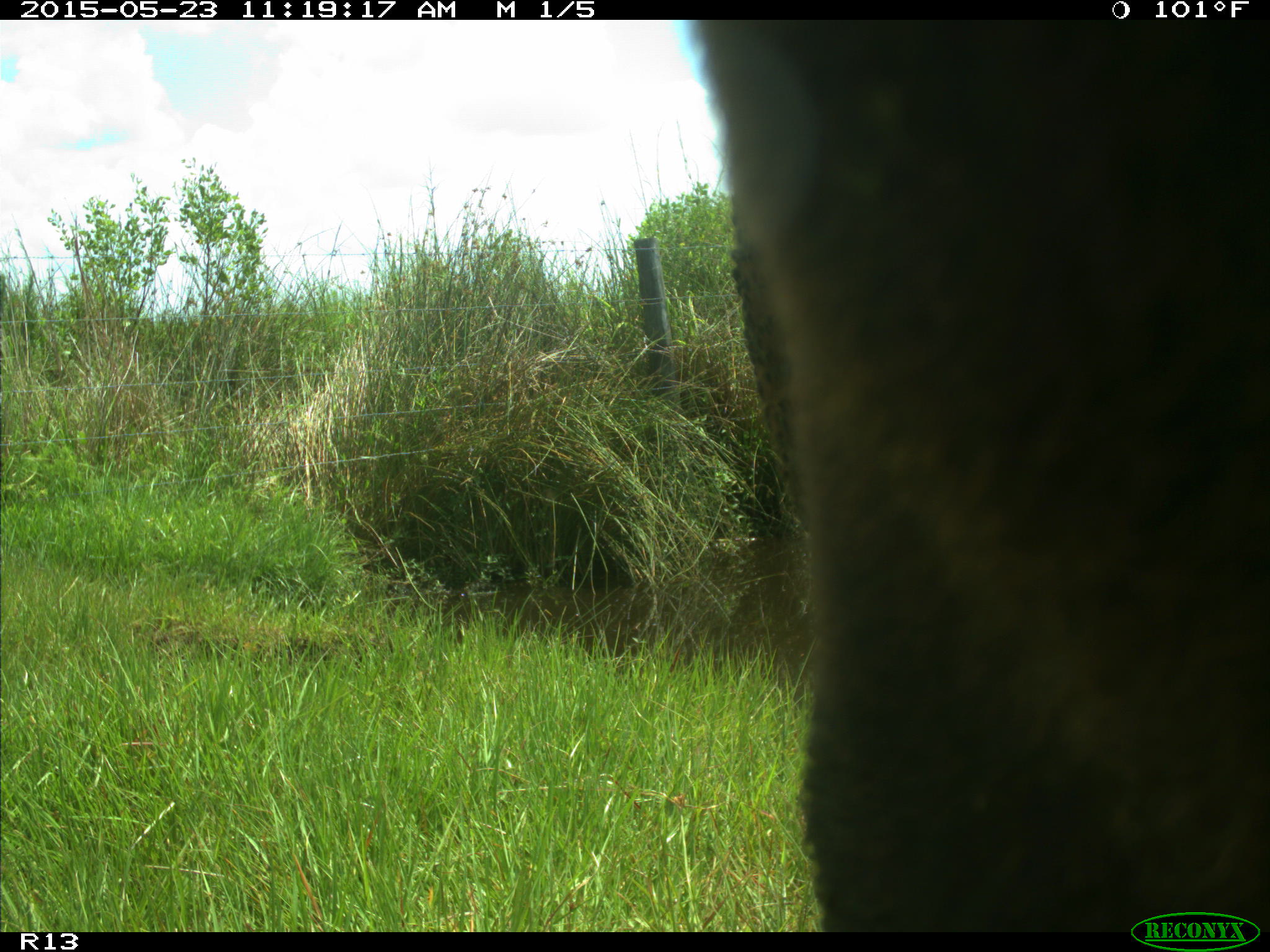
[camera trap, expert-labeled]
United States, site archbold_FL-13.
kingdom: Animalia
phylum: Chordata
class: Mammalia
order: Artiodactyla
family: Bovidae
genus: Bos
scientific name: Bos taurus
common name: domestic cow